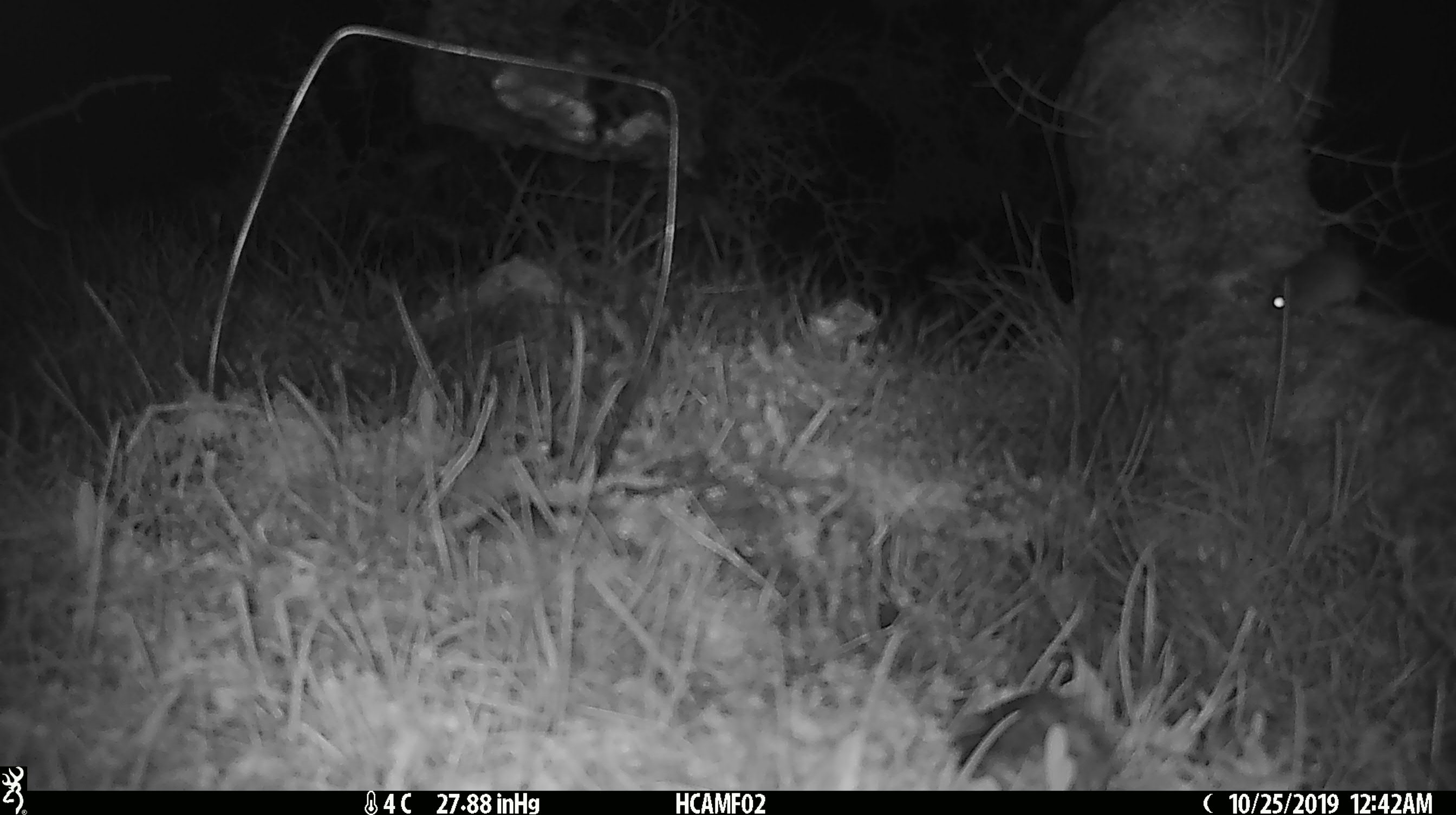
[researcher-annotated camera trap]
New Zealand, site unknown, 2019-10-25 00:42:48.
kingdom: Animalia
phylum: Chordata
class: Mammalia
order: Rodentia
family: Muridae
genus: Mus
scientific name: Mus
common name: mouse